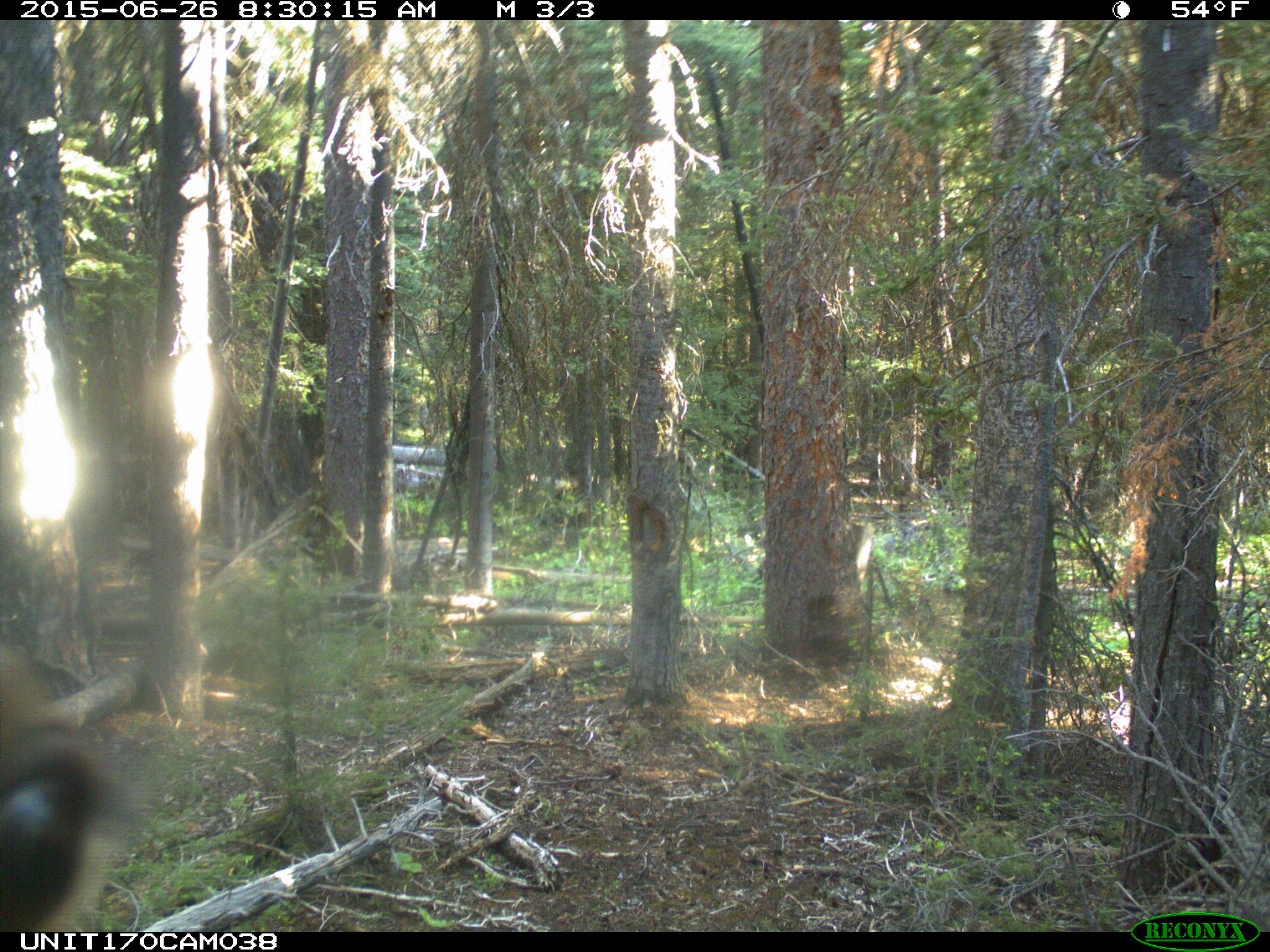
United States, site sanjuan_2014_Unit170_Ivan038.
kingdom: Animalia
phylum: Chordata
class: Mammalia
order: Artiodactyla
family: Cervidae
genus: Cervus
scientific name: Cervus elaphus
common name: red deer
Cervus elaphus (red deer).